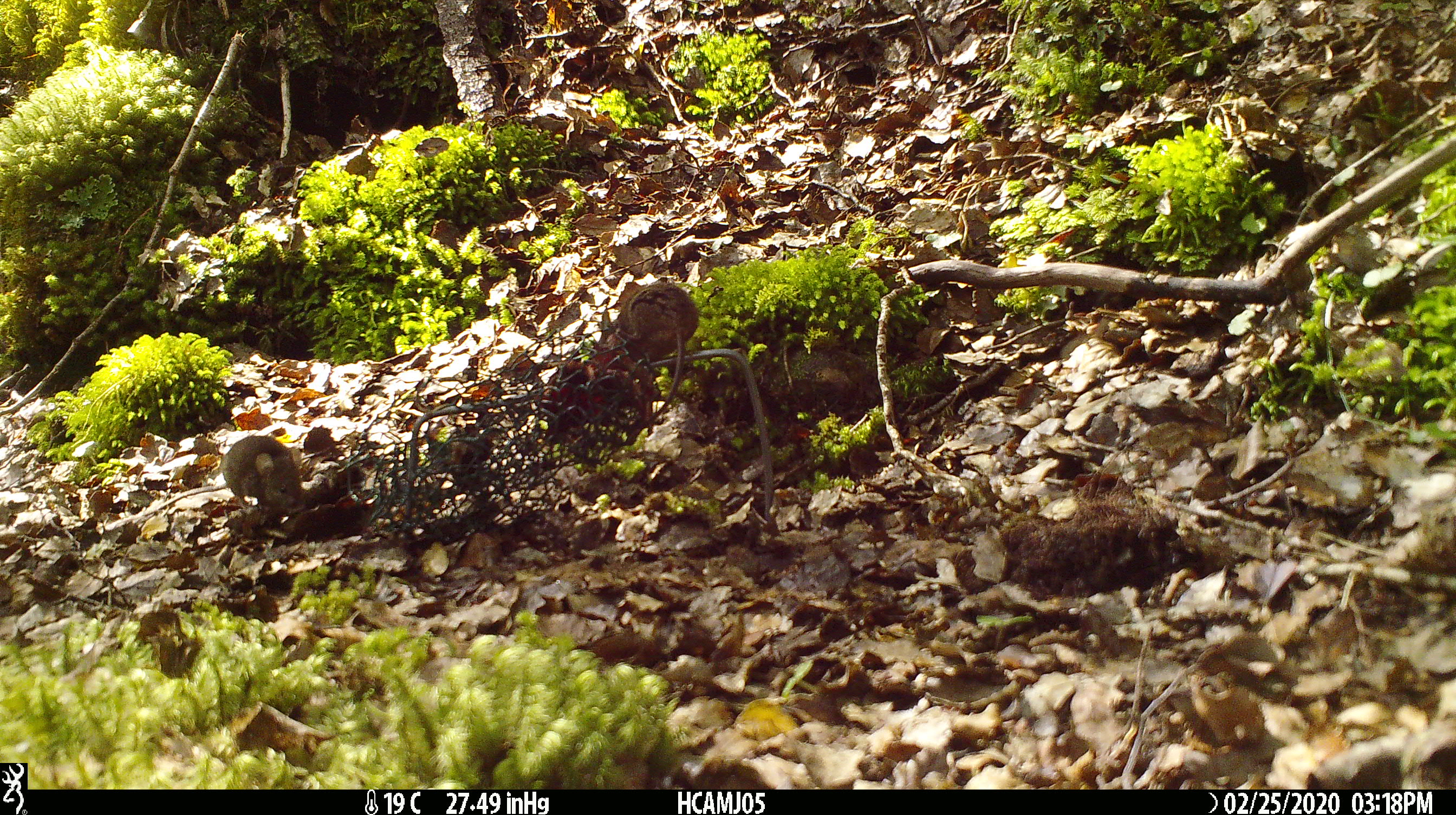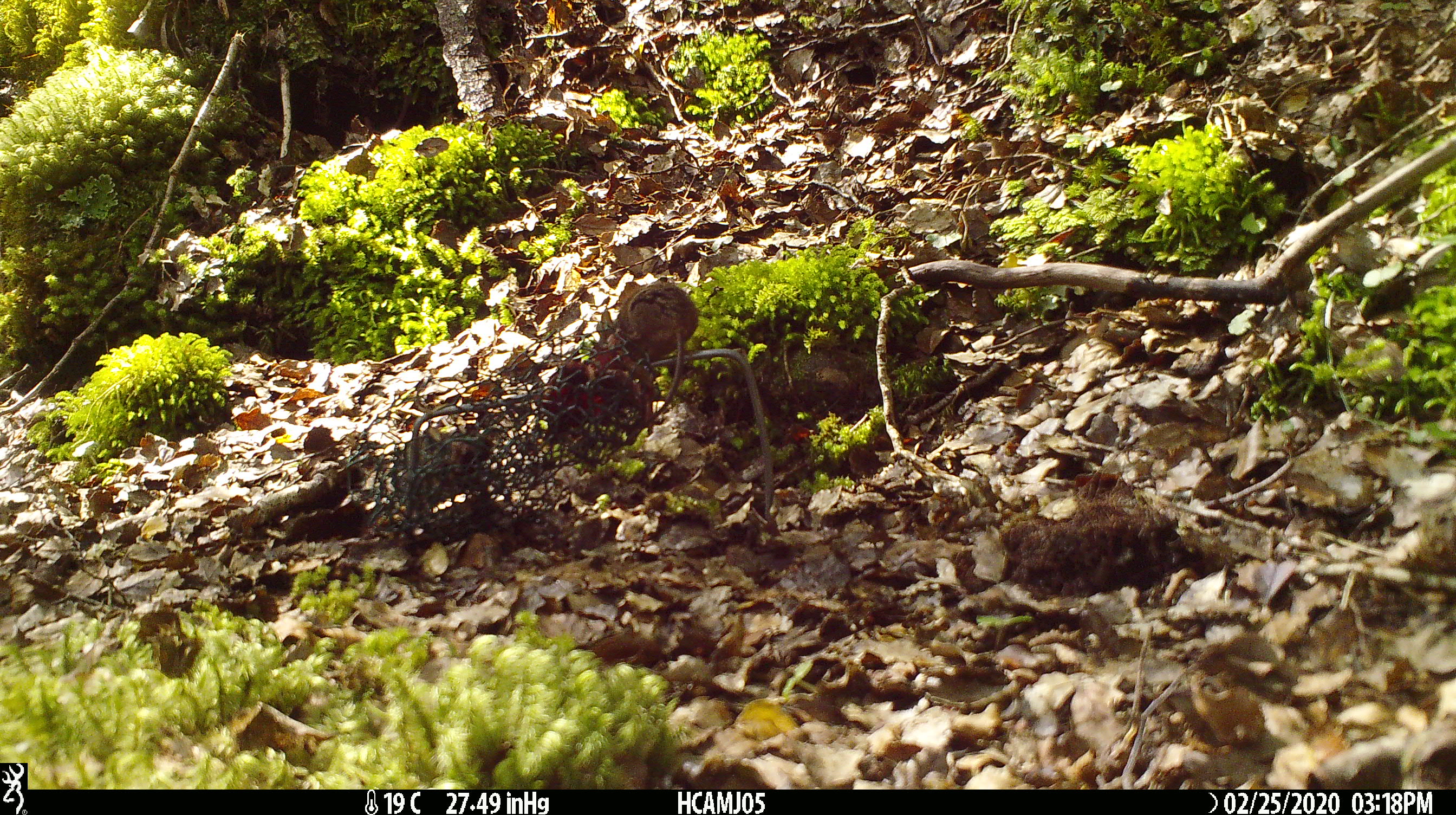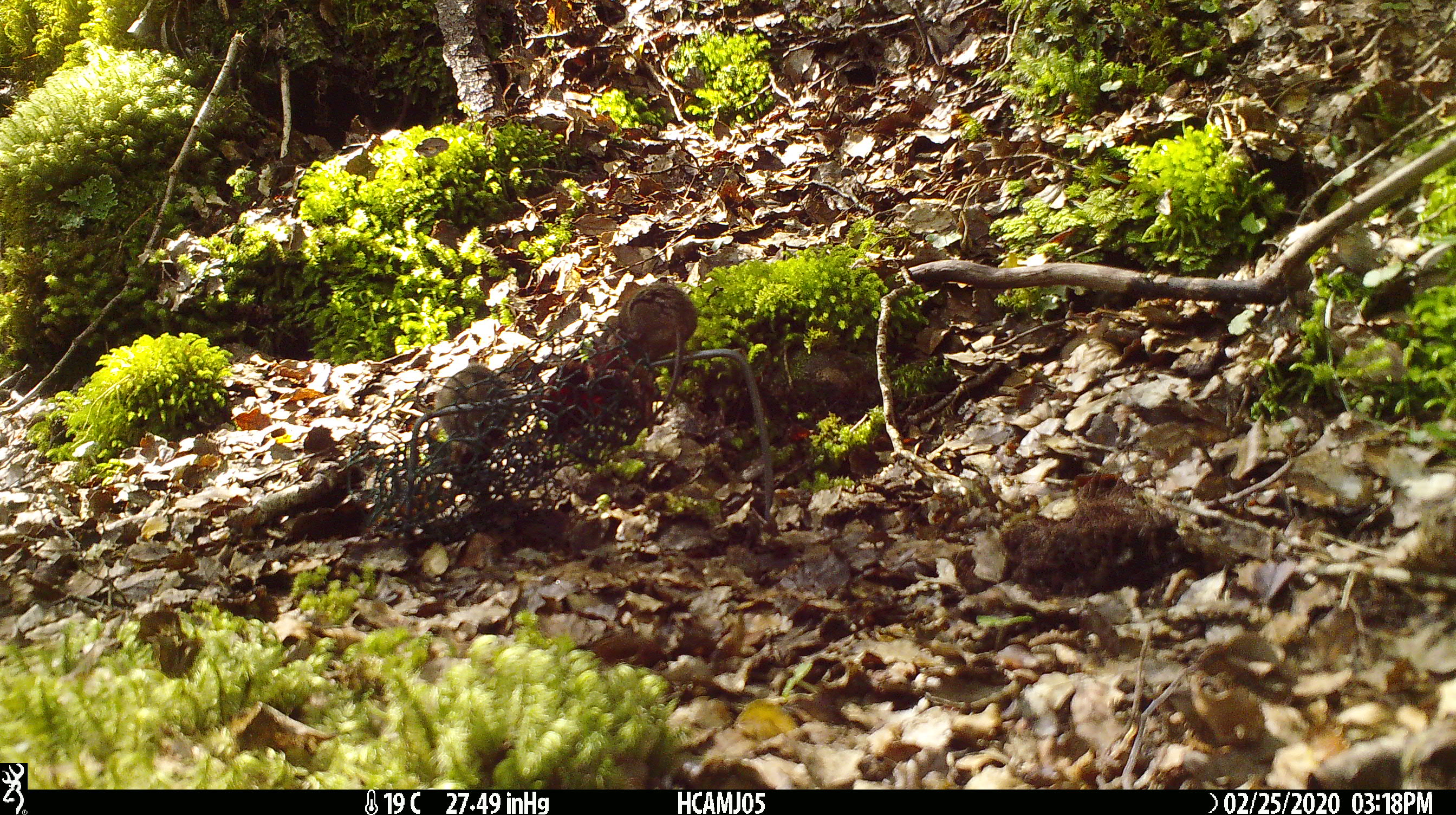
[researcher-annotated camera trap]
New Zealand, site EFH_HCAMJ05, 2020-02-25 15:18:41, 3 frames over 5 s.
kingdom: Animalia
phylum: Chordata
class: Mammalia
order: Rodentia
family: Muridae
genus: Mus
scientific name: Mus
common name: mouse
Mouse (Mus).